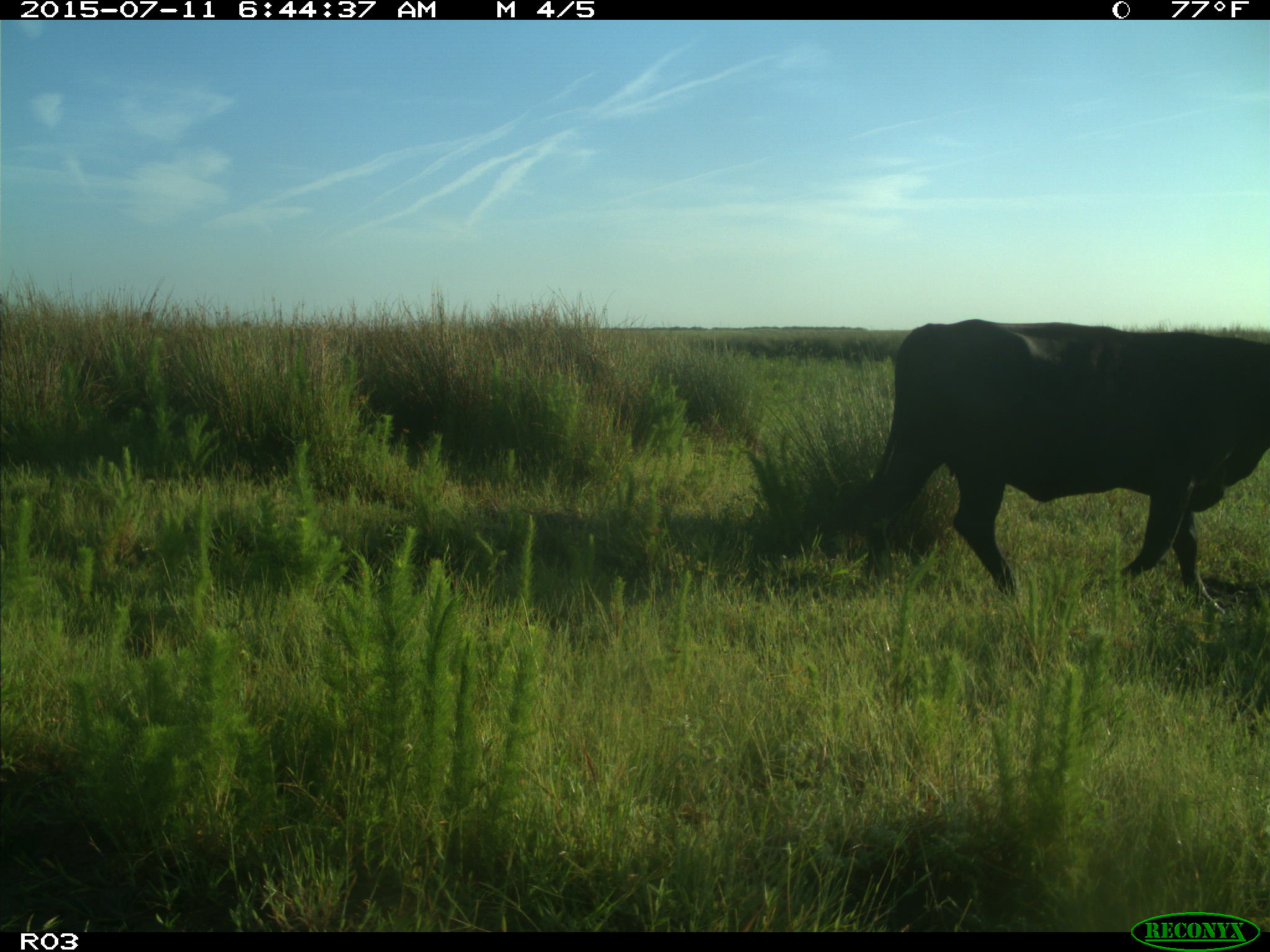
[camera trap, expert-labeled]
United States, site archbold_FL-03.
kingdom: Animalia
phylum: Chordata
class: Mammalia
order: Artiodactyla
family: Bovidae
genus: Bos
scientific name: Bos taurus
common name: domestic cow